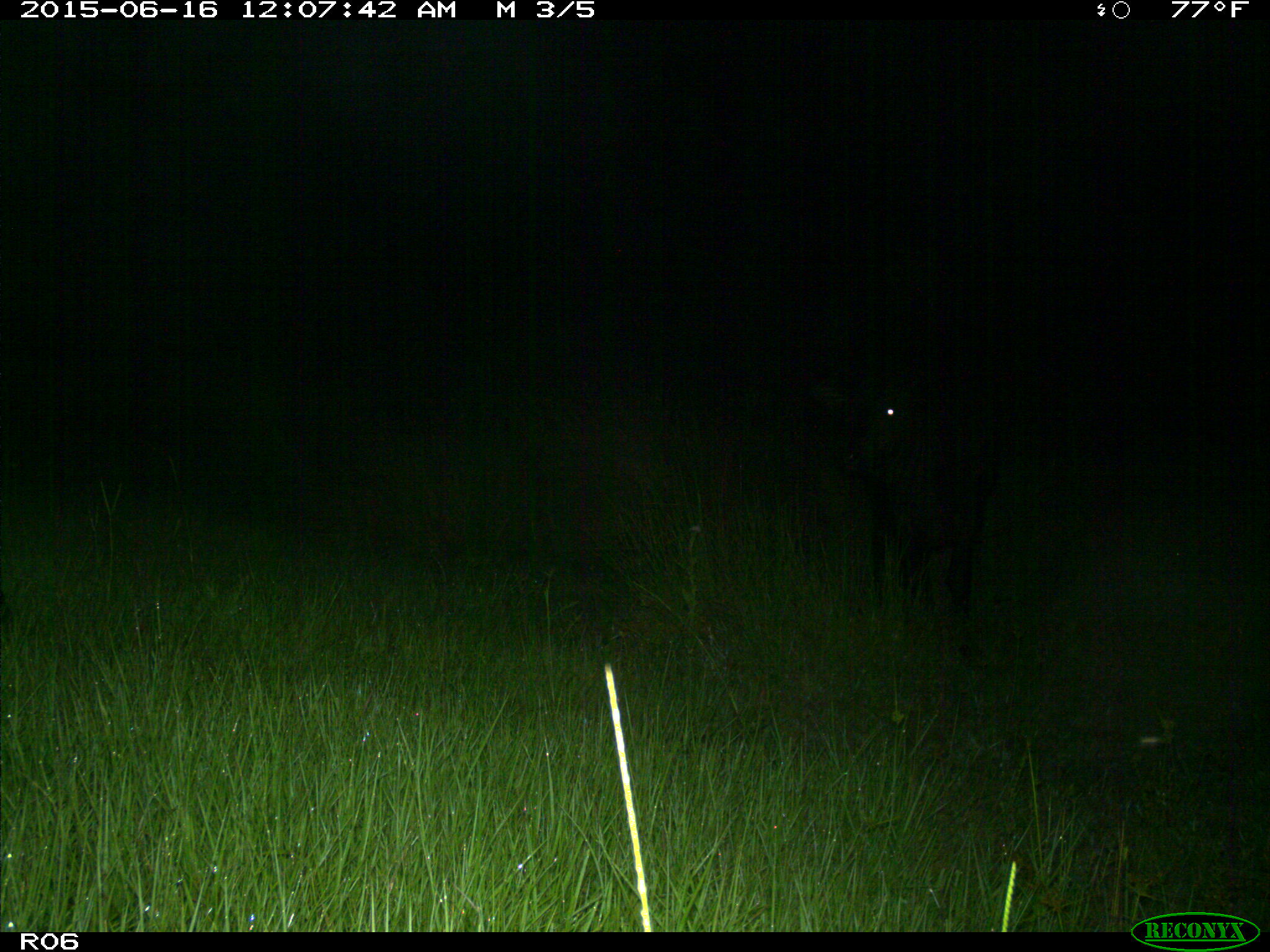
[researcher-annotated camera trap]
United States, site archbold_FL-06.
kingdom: Animalia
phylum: Chordata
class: Mammalia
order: Artiodactyla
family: Bovidae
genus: Bos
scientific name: Bos taurus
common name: domestic cow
Bos taurus (domestic cow).